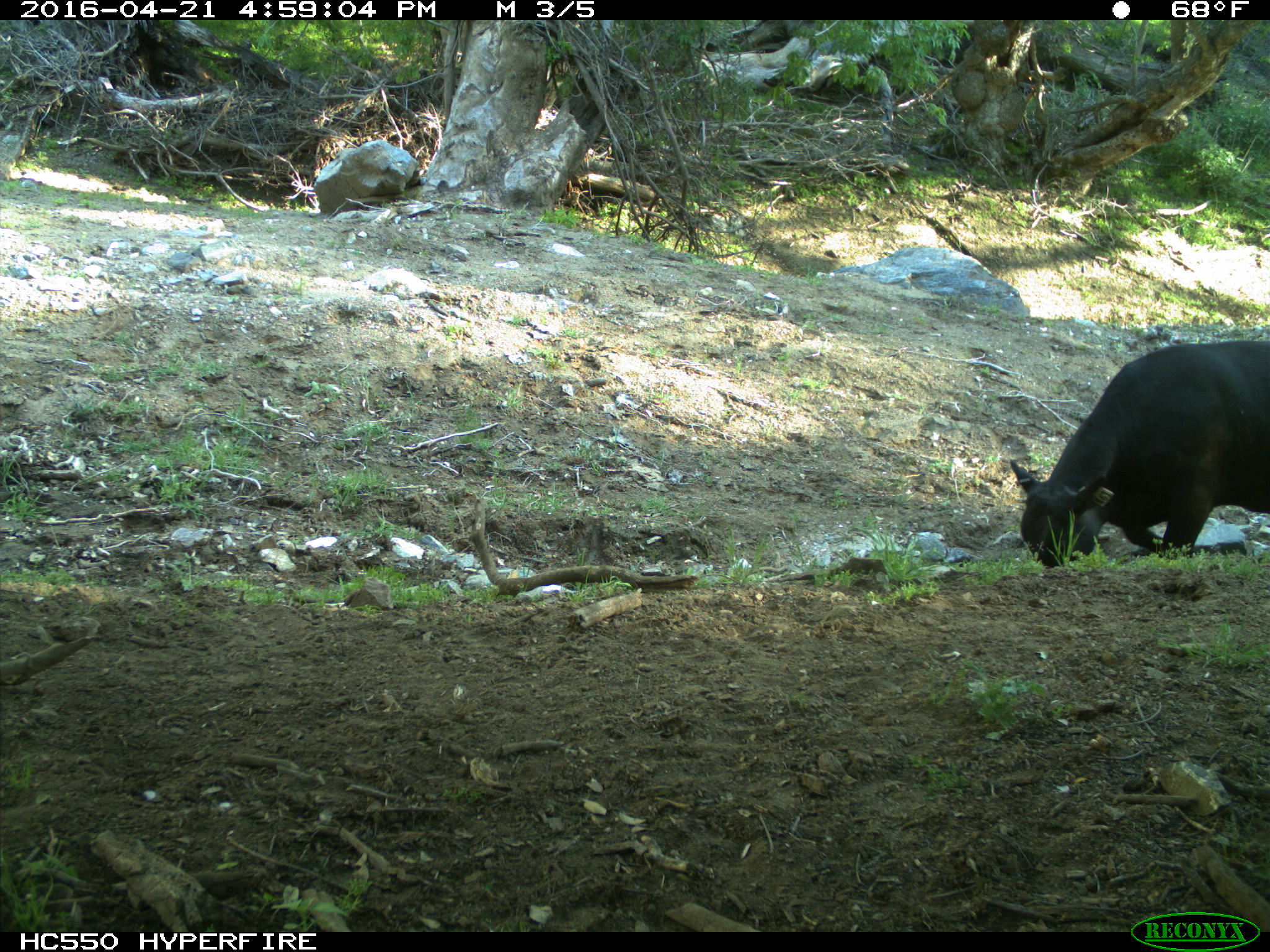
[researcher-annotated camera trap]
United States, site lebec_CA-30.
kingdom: Animalia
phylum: Chordata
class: Mammalia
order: Artiodactyla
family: Bovidae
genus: Bos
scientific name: Bos taurus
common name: domestic cow